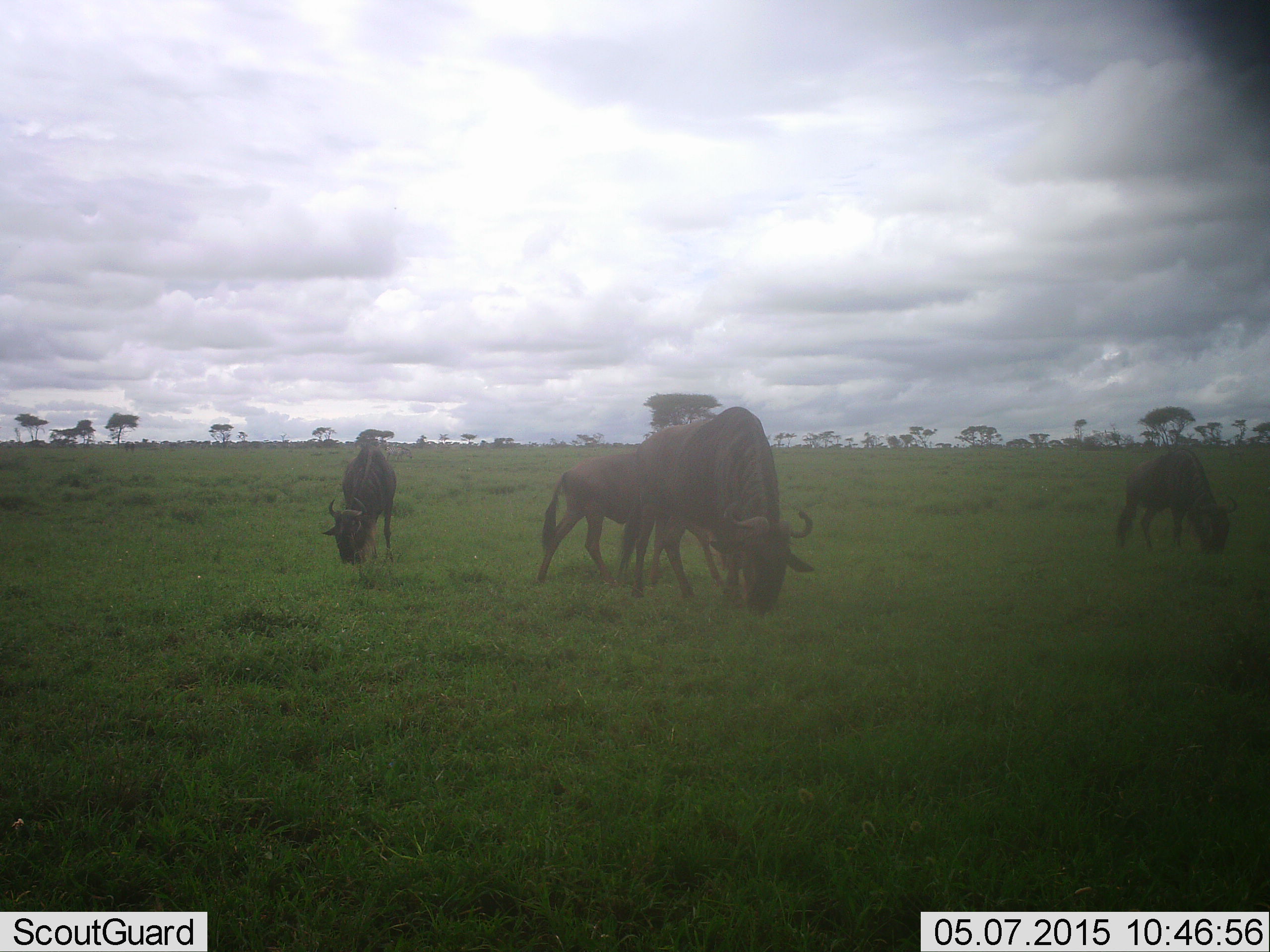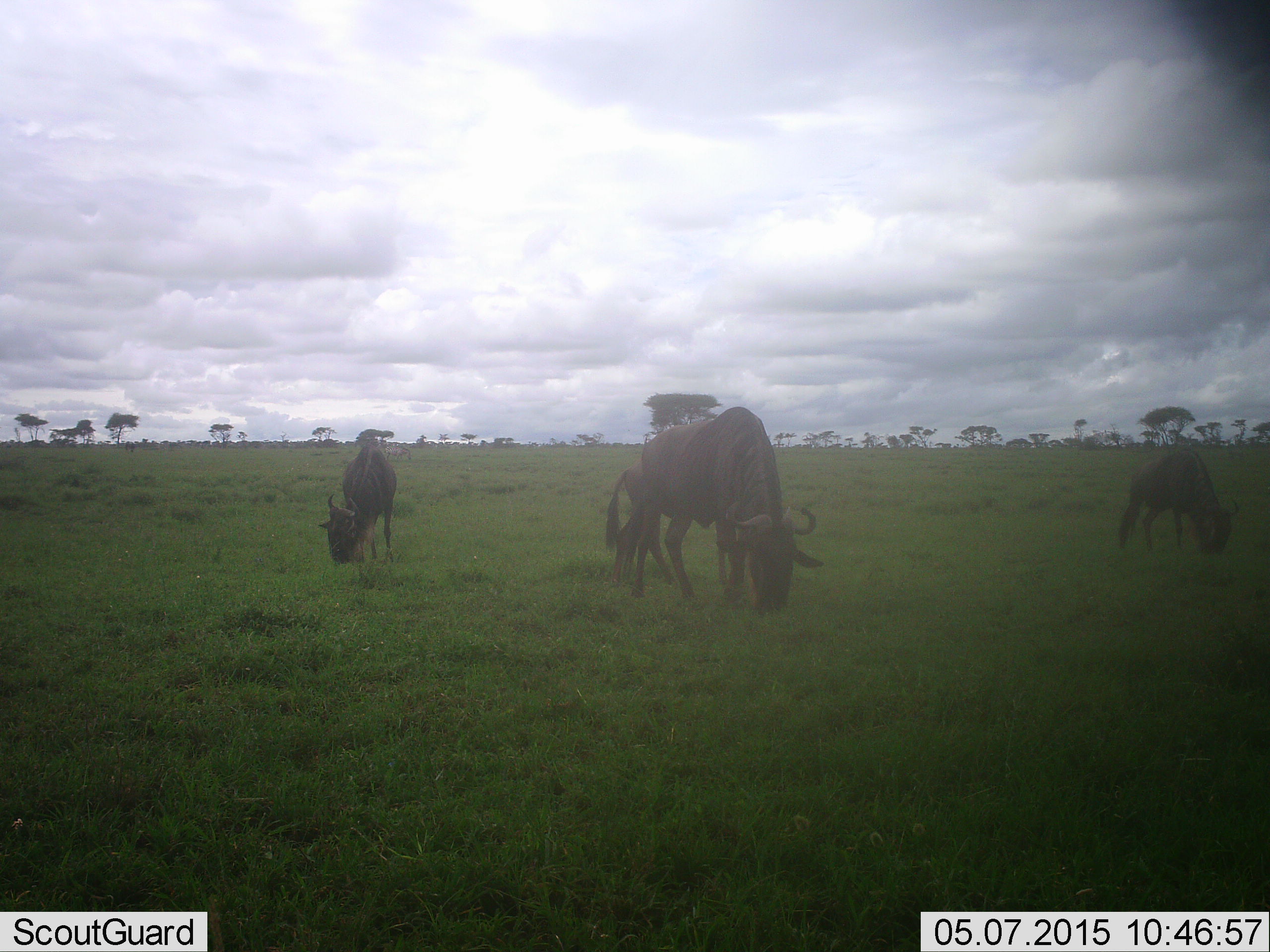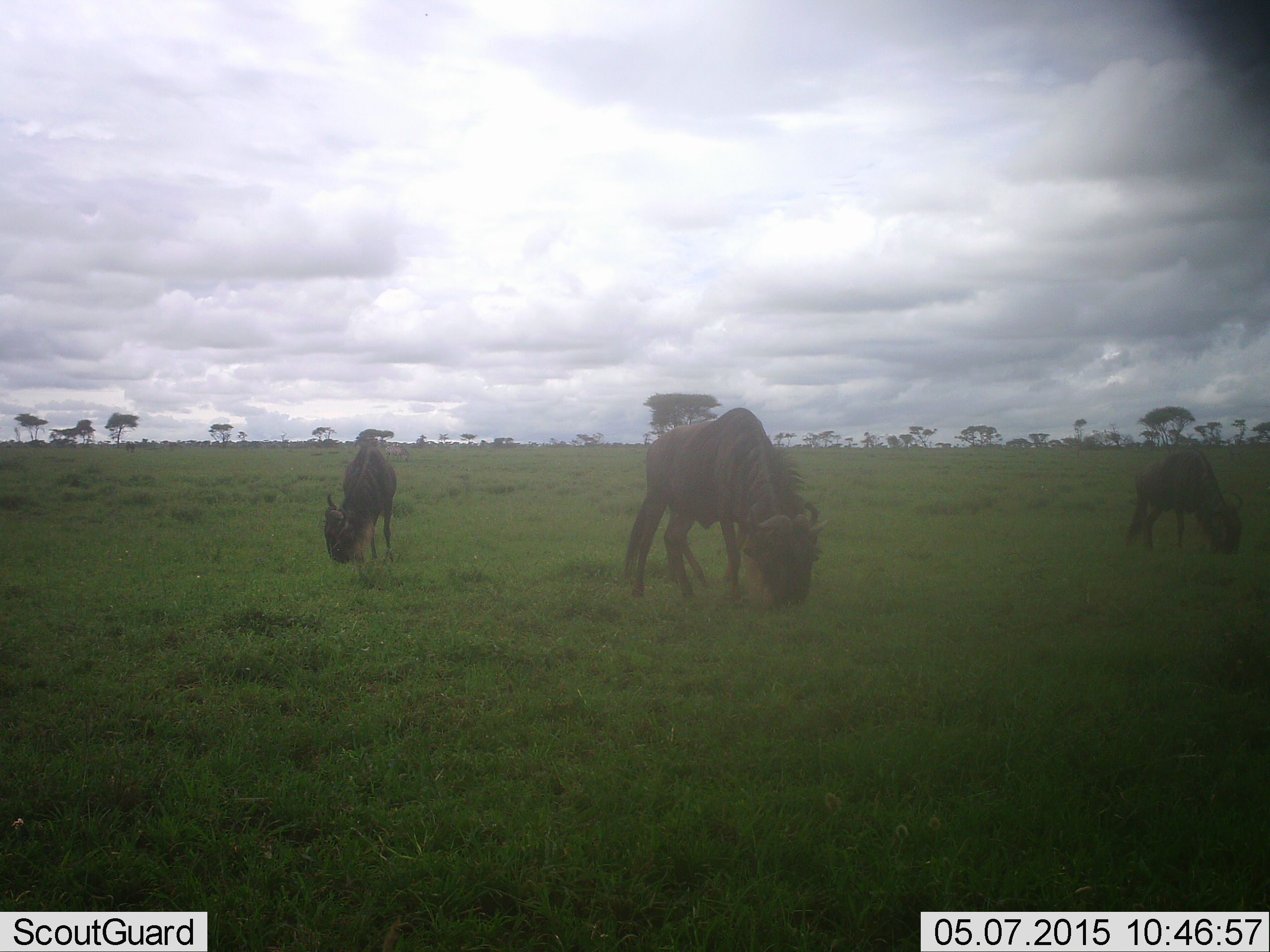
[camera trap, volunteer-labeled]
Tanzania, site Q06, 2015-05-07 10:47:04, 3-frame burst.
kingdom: Animalia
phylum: Chordata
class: Mammalia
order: Artiodactyla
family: Bovidae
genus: Connochaetes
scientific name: Connochaetes taurinus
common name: blue wildebeest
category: wildebeest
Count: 4.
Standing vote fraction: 40%.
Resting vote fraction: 0%.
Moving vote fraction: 20%.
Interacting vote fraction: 0%.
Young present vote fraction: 40%.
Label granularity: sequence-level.